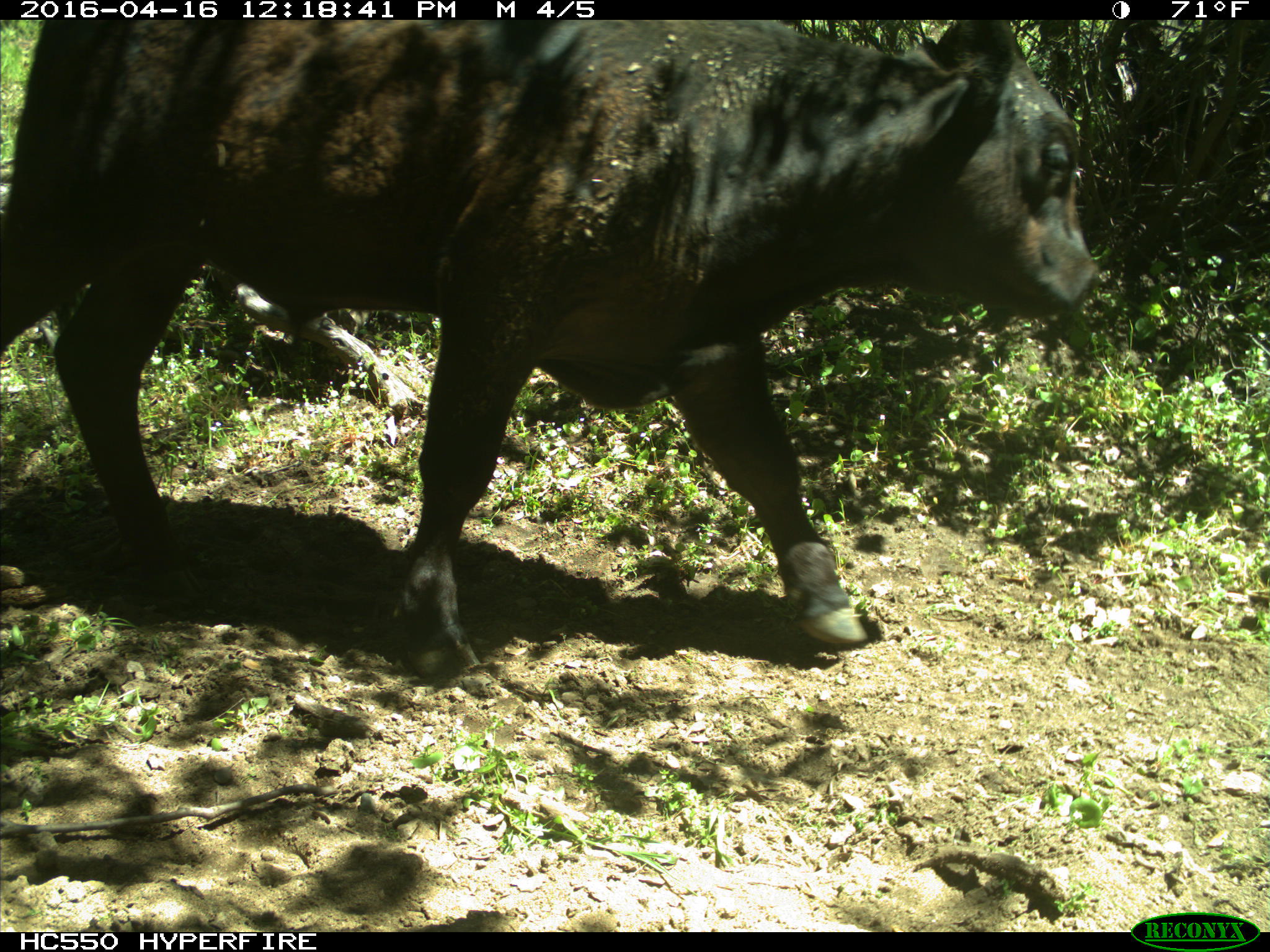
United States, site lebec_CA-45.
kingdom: Animalia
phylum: Chordata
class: Mammalia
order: Artiodactyla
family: Bovidae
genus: Bos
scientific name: Bos taurus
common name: domestic cow